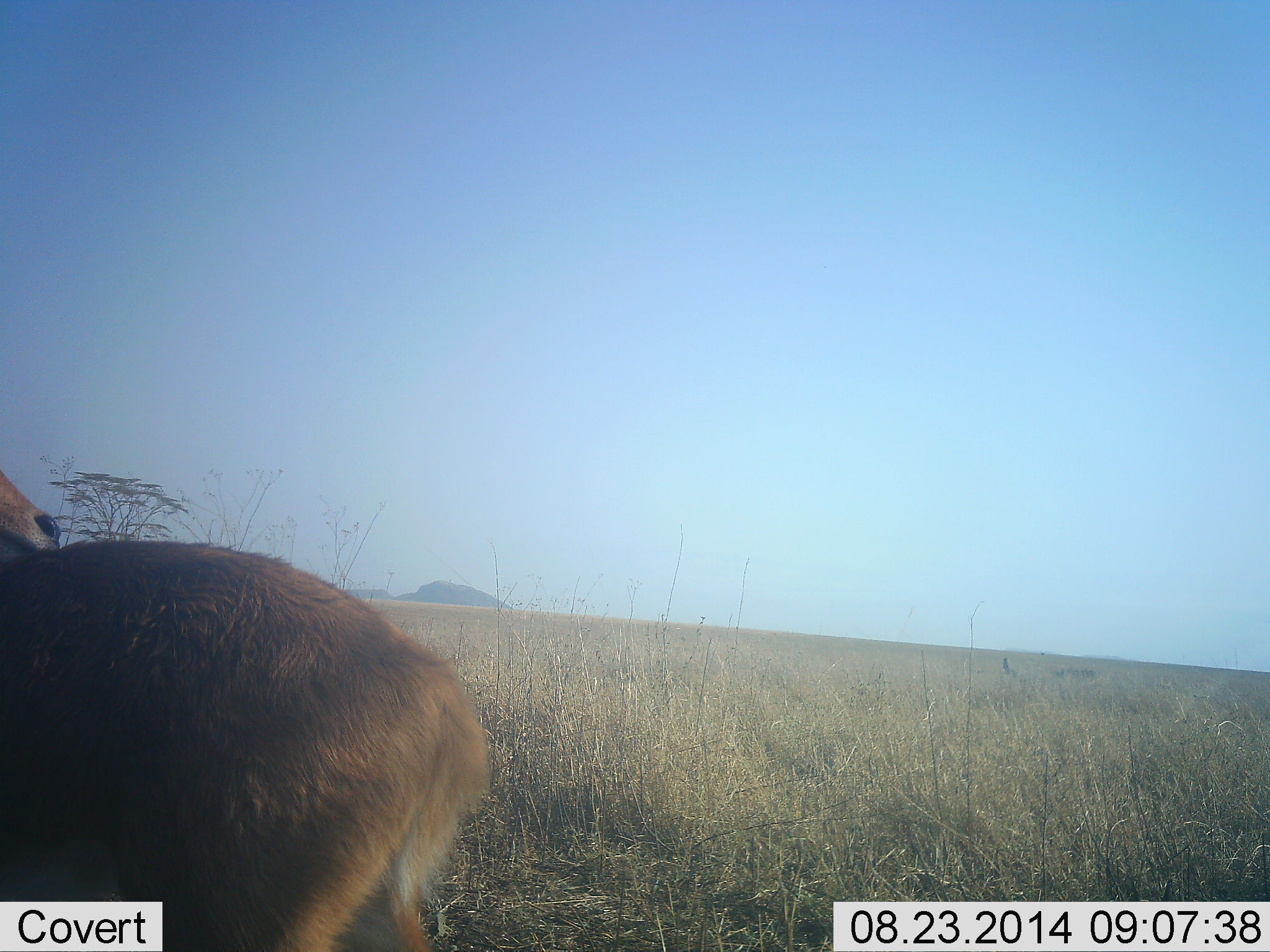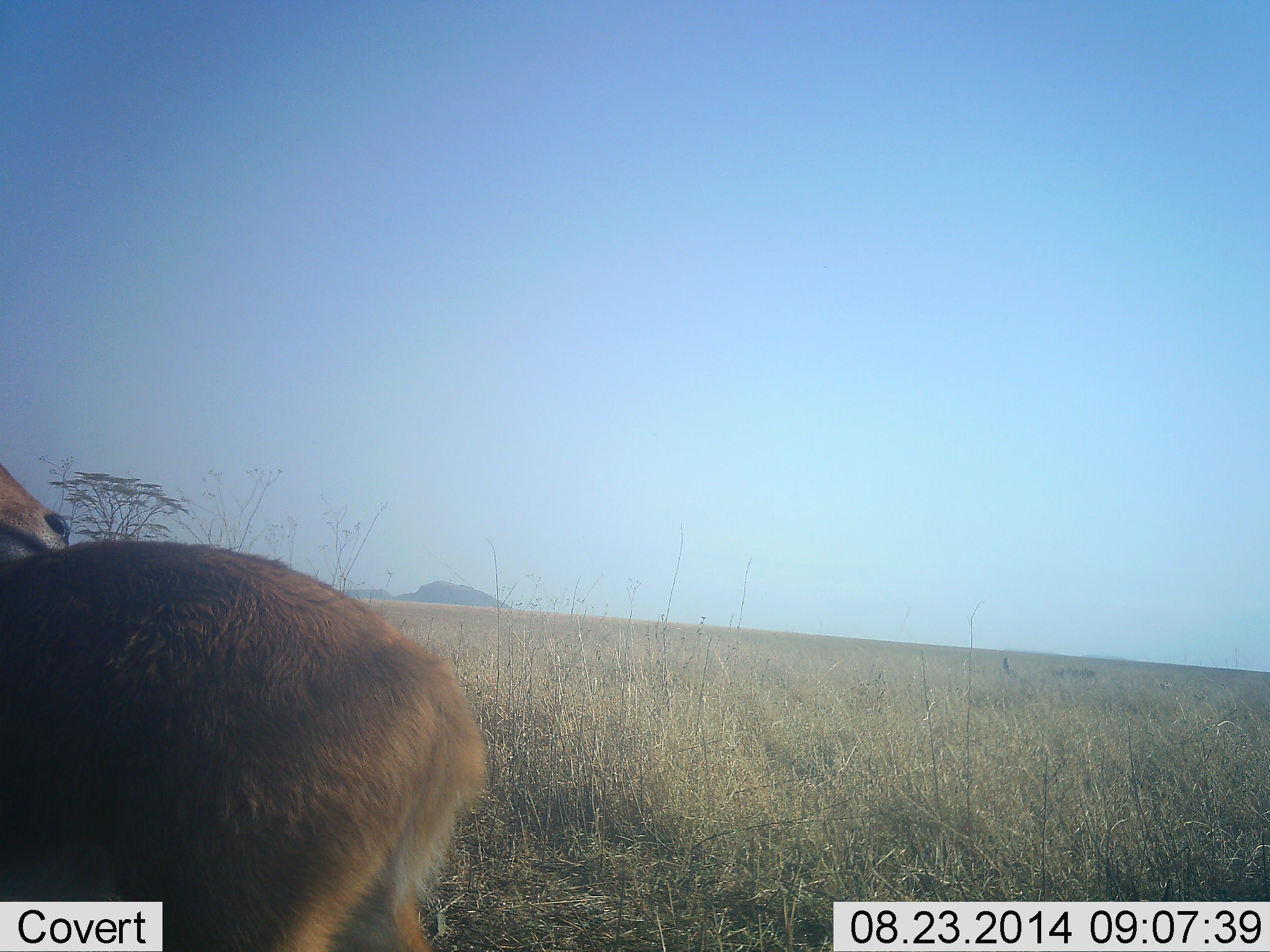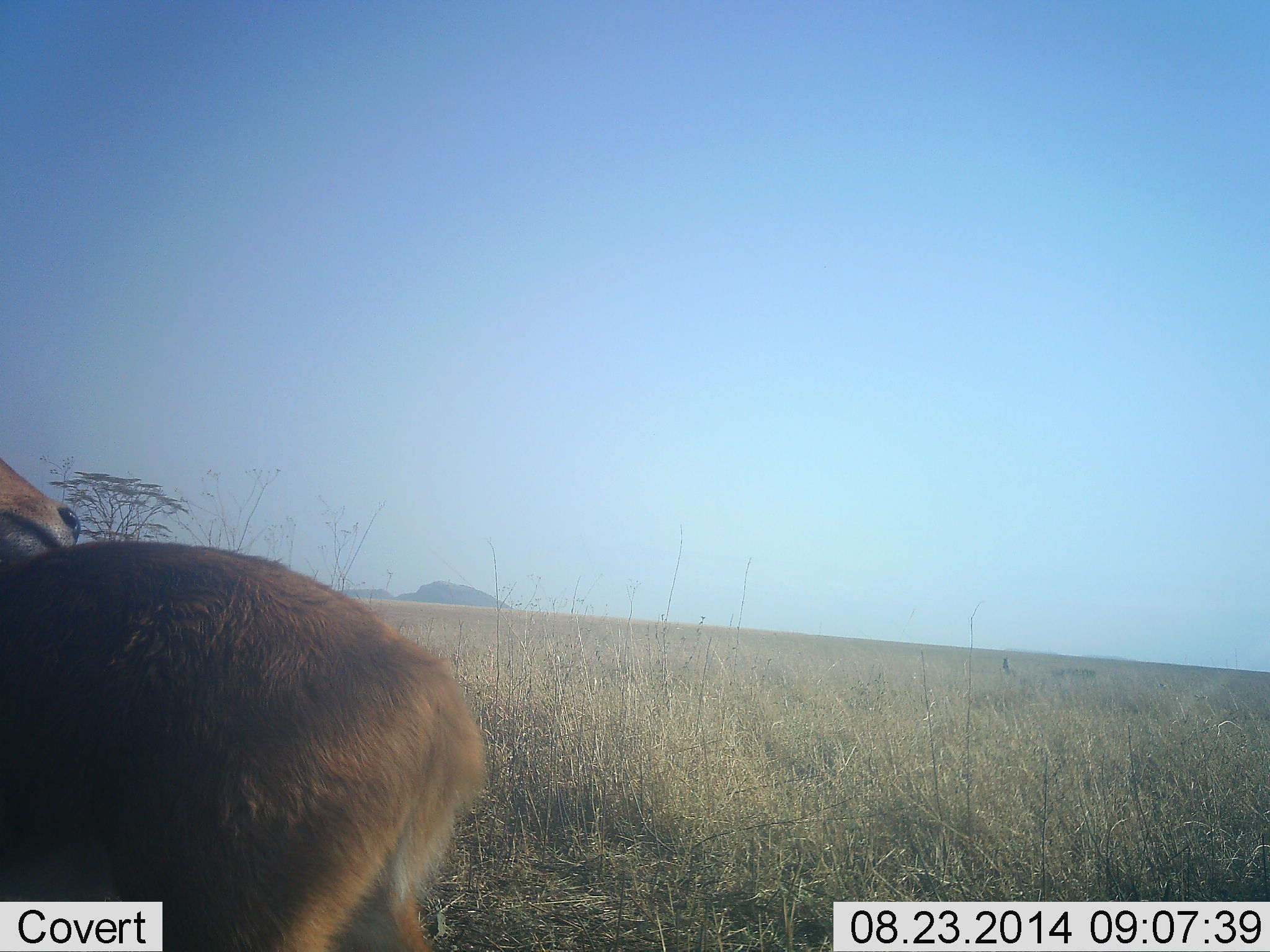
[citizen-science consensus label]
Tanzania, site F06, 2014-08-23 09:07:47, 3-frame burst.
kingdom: Animalia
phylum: Chordata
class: Mammalia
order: Artiodactyla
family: Bovidae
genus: Redunca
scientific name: Redunca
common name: reedbuck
Reedbuck (Redunca), count 1. Behavior (volunteer vote fractions): standing 83%, resting 17%, moving 0%, interacting 0%. Young present (vote fraction): 0%. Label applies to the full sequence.